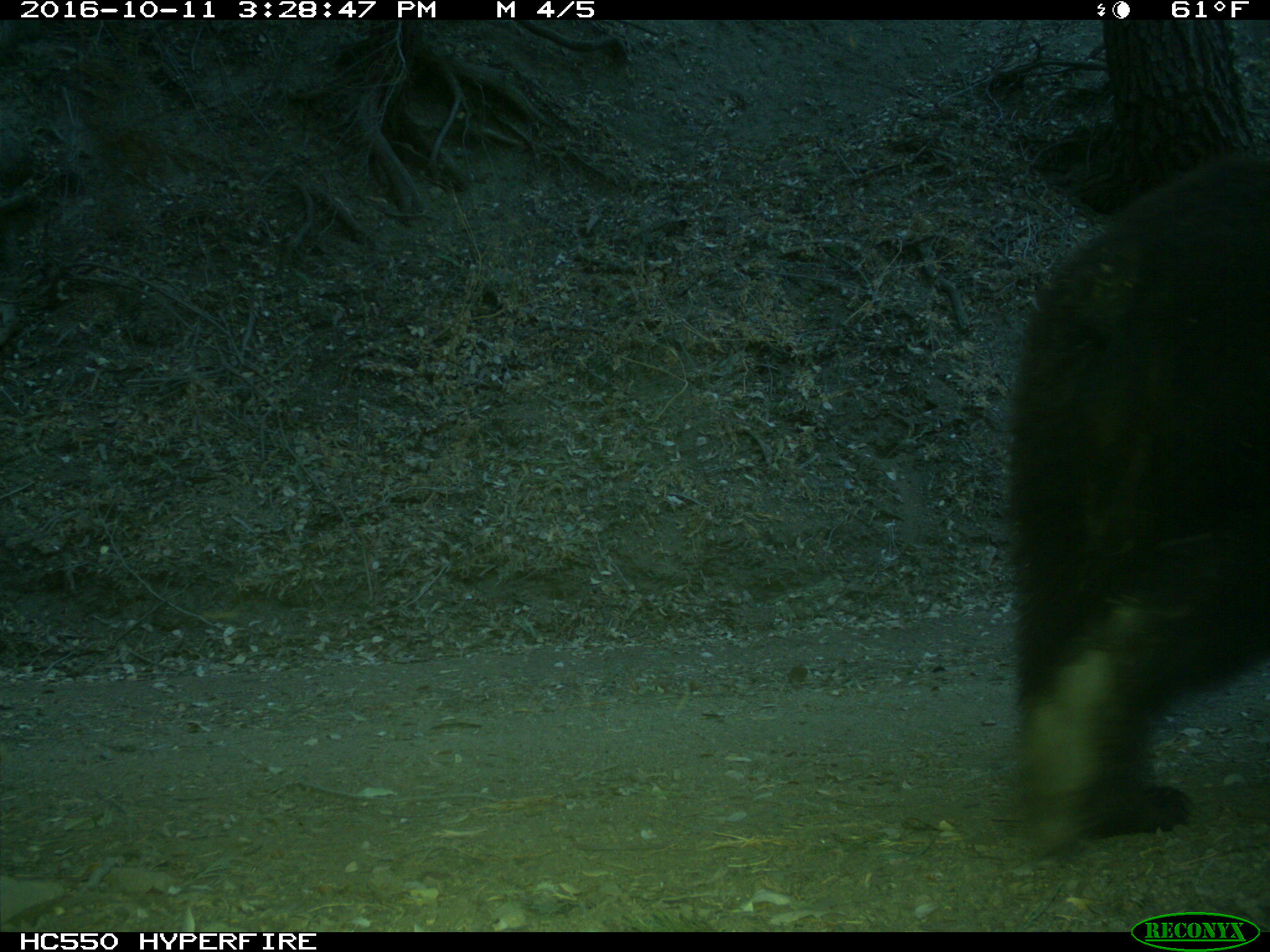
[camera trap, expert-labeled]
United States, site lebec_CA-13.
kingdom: Animalia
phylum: Chordata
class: Mammalia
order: Carnivora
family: Ursidae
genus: Ursus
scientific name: Ursus americanus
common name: american black bear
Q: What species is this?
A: Ursus americanus (american black bear).